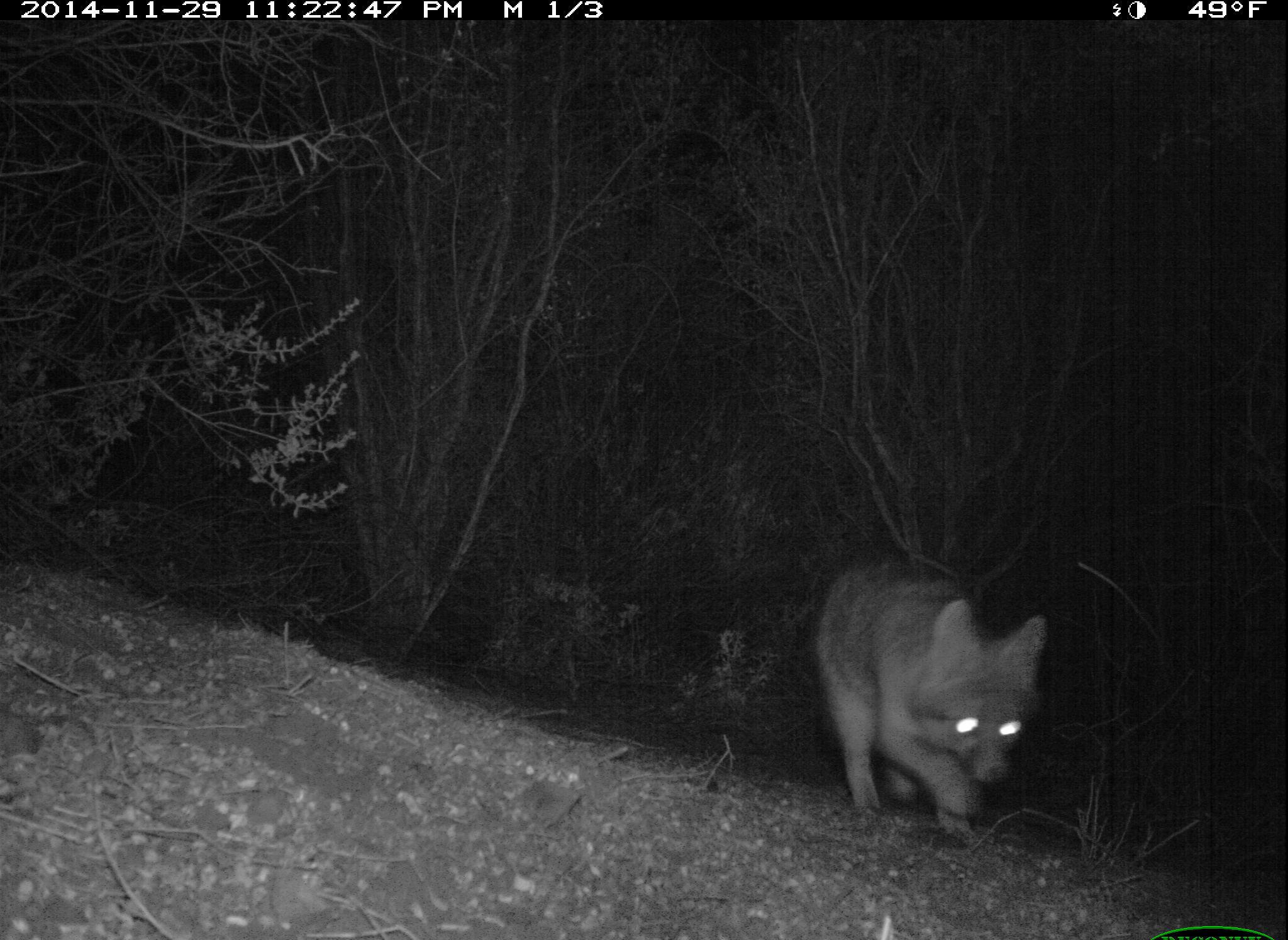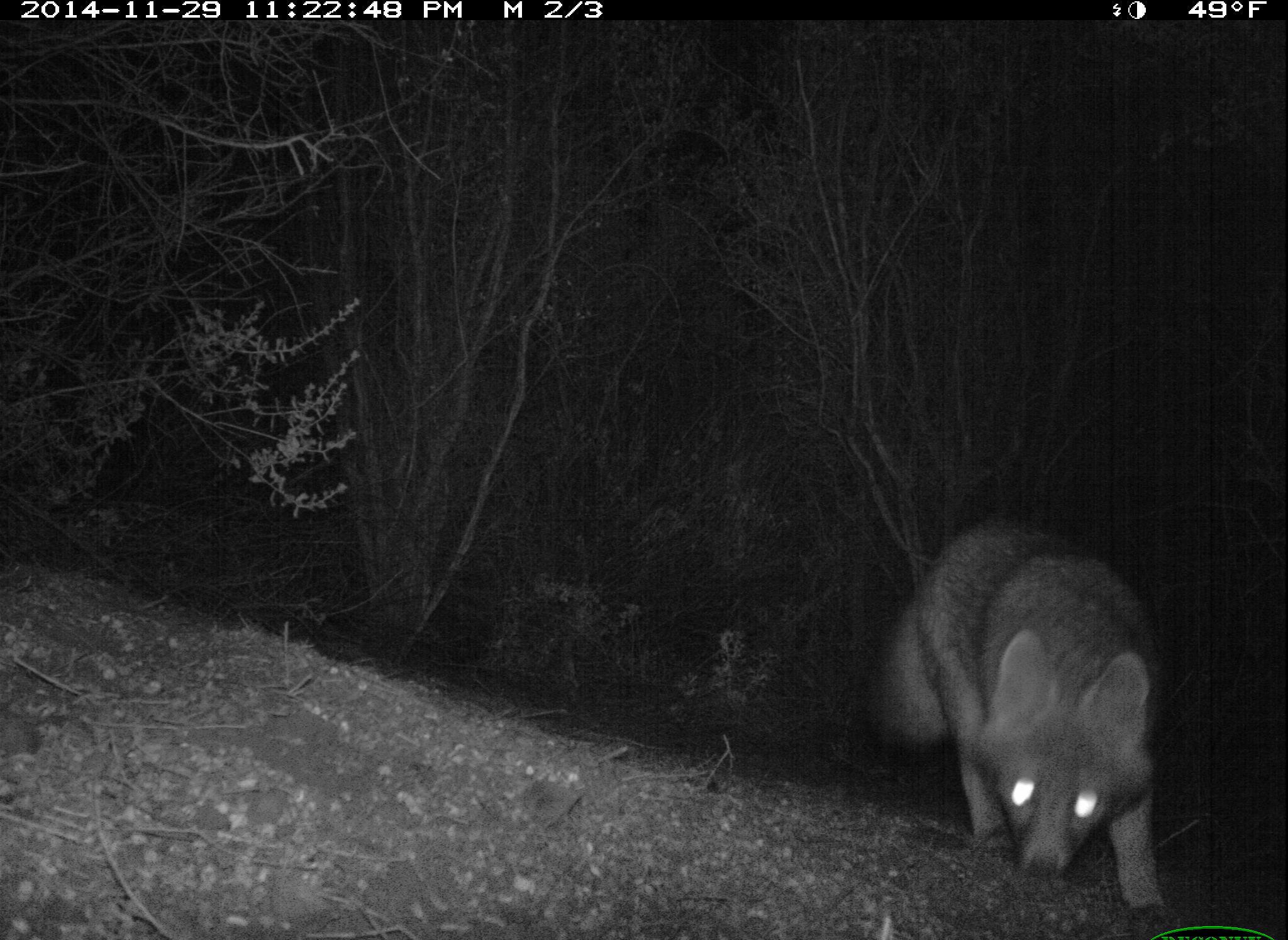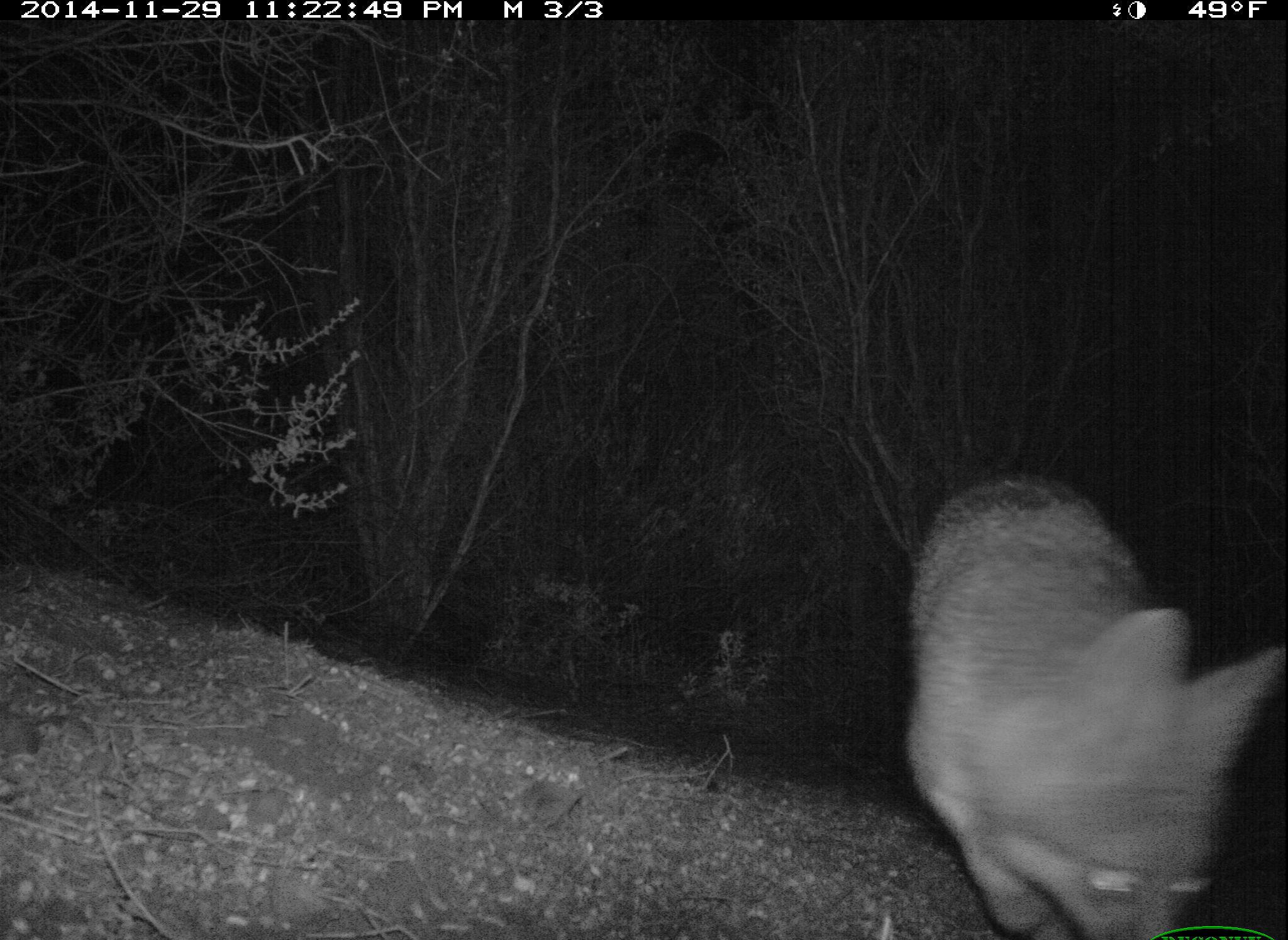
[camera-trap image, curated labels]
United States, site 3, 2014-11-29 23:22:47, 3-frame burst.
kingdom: Animalia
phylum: Chordata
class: Mammalia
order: Carnivora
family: Canidae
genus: Urocyon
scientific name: Urocyon cinereoargenteus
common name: gray fox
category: fox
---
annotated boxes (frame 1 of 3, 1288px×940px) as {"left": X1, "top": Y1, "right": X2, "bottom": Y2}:
fox: {"left": 815, "top": 561, "right": 1048, "bottom": 846}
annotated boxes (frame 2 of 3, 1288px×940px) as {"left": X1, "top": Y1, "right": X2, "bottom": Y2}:
fox: {"left": 868, "top": 523, "right": 1169, "bottom": 912}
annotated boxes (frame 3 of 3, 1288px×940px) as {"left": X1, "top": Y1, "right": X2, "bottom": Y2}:
fox: {"left": 905, "top": 472, "right": 1286, "bottom": 940}